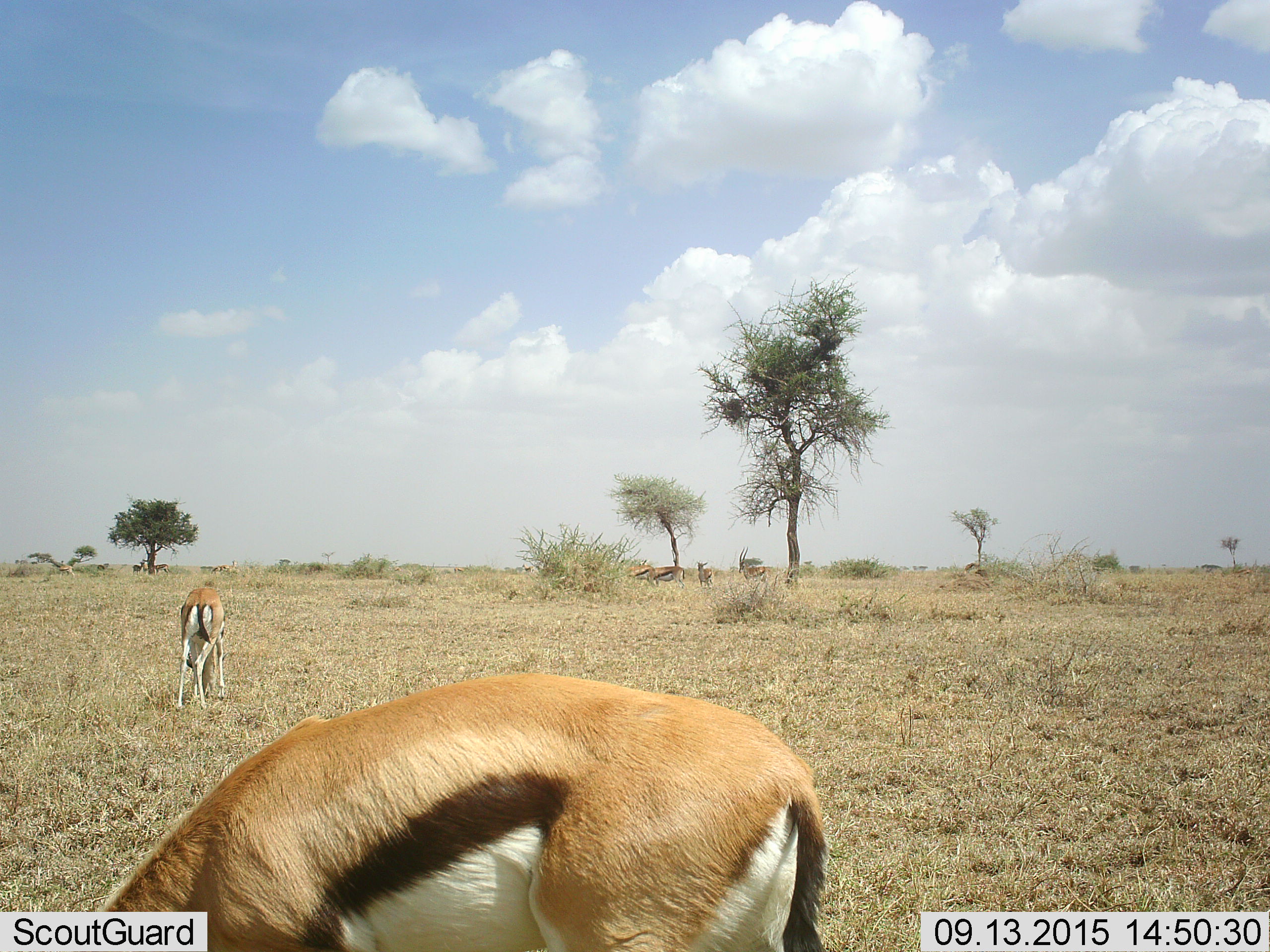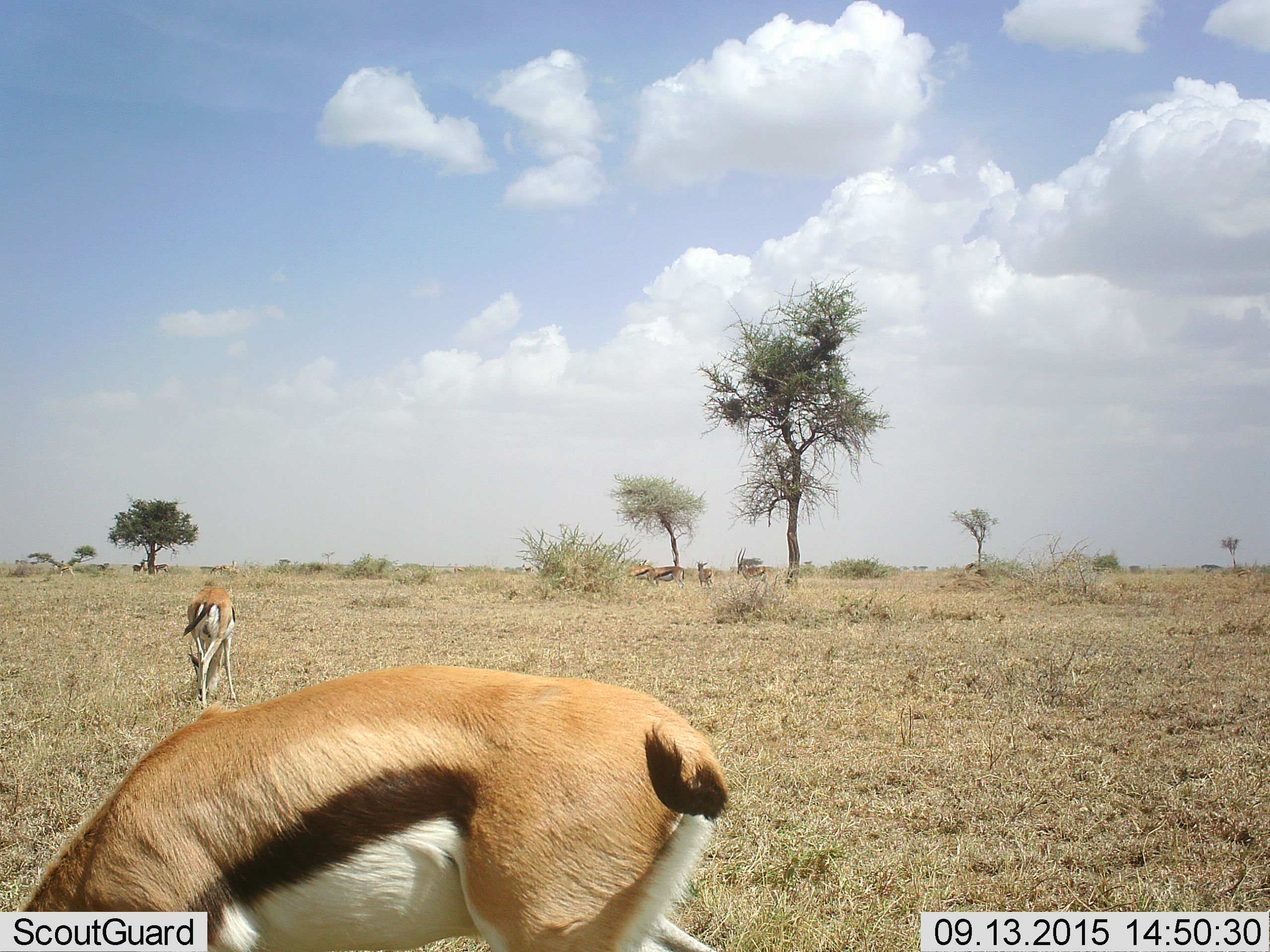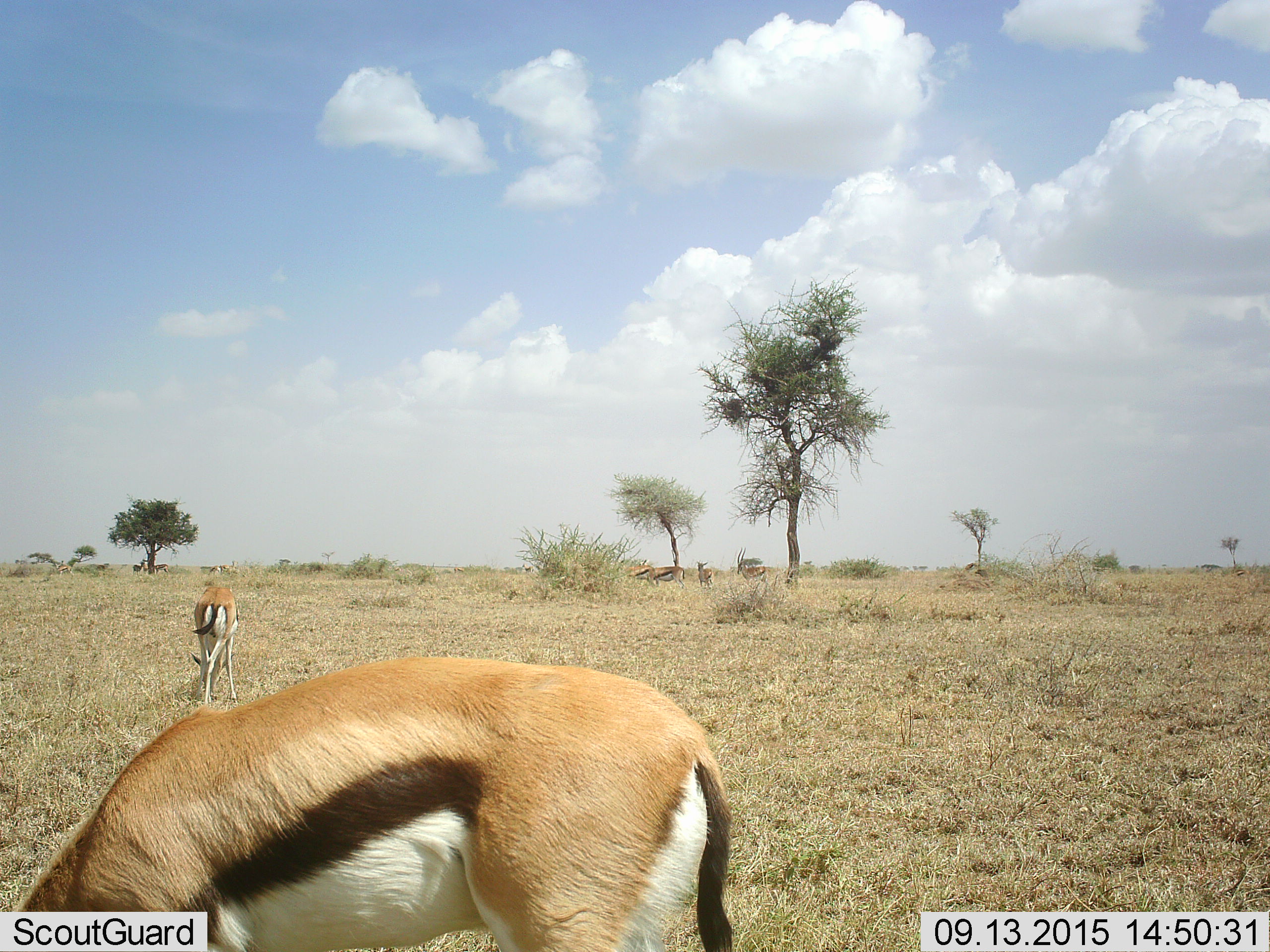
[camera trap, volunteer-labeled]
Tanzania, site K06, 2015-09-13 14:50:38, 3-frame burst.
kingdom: Animalia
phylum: Chordata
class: Mammalia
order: Artiodactyla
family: Bovidae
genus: Eudorcas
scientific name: Eudorcas thomsonii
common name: thomson's gazelle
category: gazellethomsons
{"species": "gazellethomsons (thomson's gazelle) (Eudorcas thomsonii)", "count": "11-50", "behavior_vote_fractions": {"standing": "50%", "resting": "0%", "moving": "38%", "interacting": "0%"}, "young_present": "0%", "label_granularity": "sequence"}